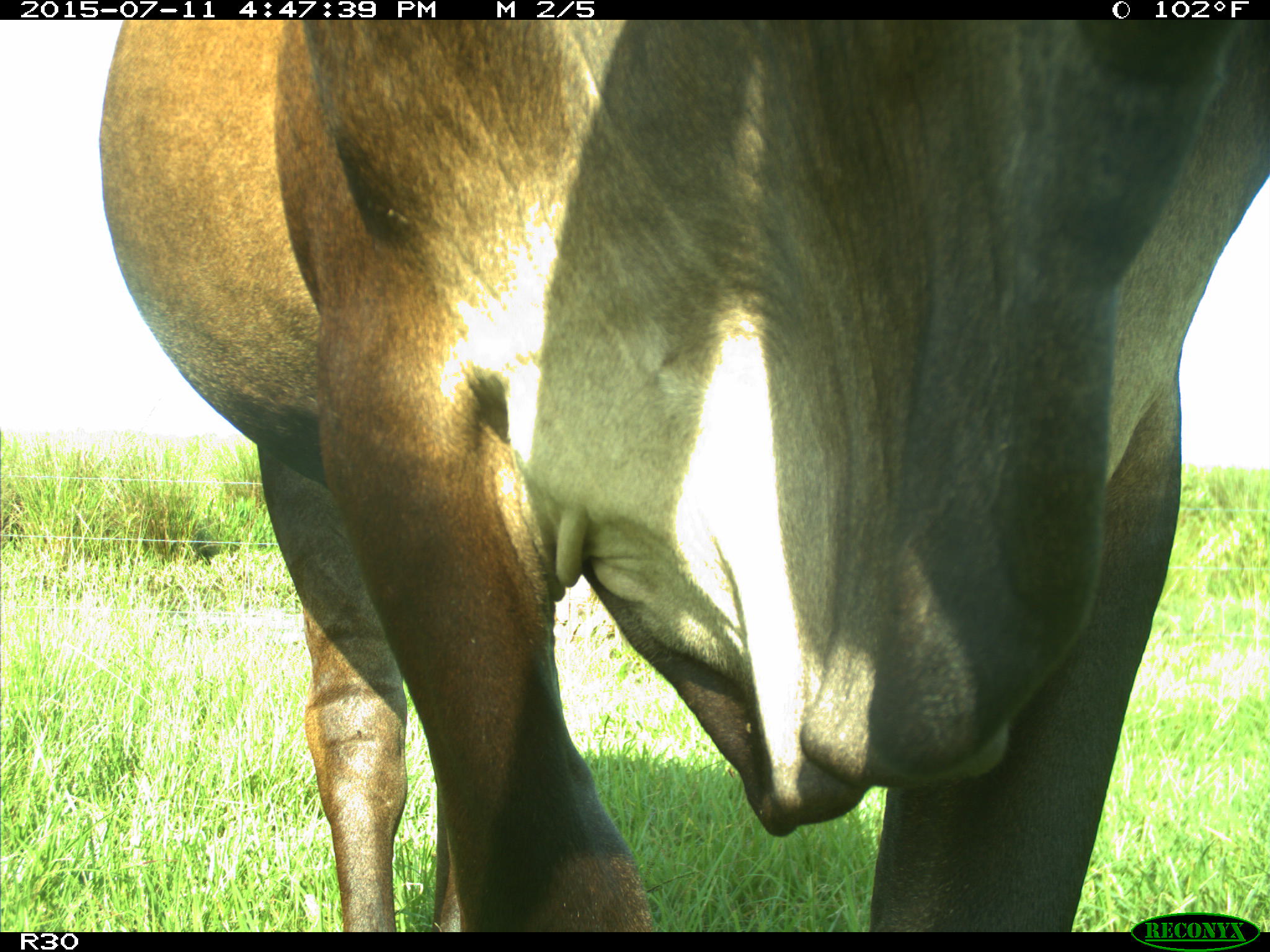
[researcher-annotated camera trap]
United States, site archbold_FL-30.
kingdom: Animalia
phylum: Chordata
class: Mammalia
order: Artiodactyla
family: Bovidae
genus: Bos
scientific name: Bos taurus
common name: domestic cow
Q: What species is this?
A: Bos taurus (domestic cow).